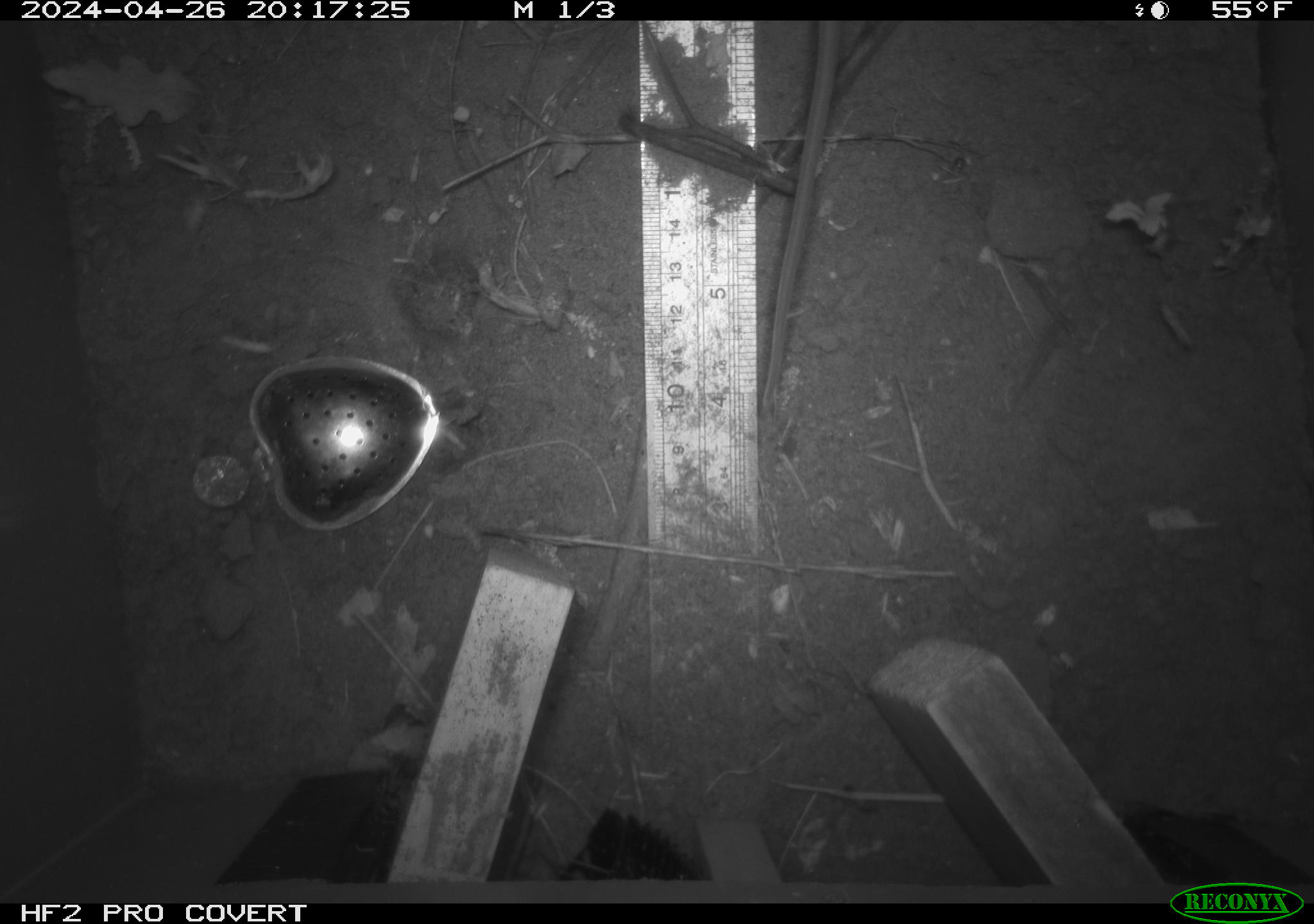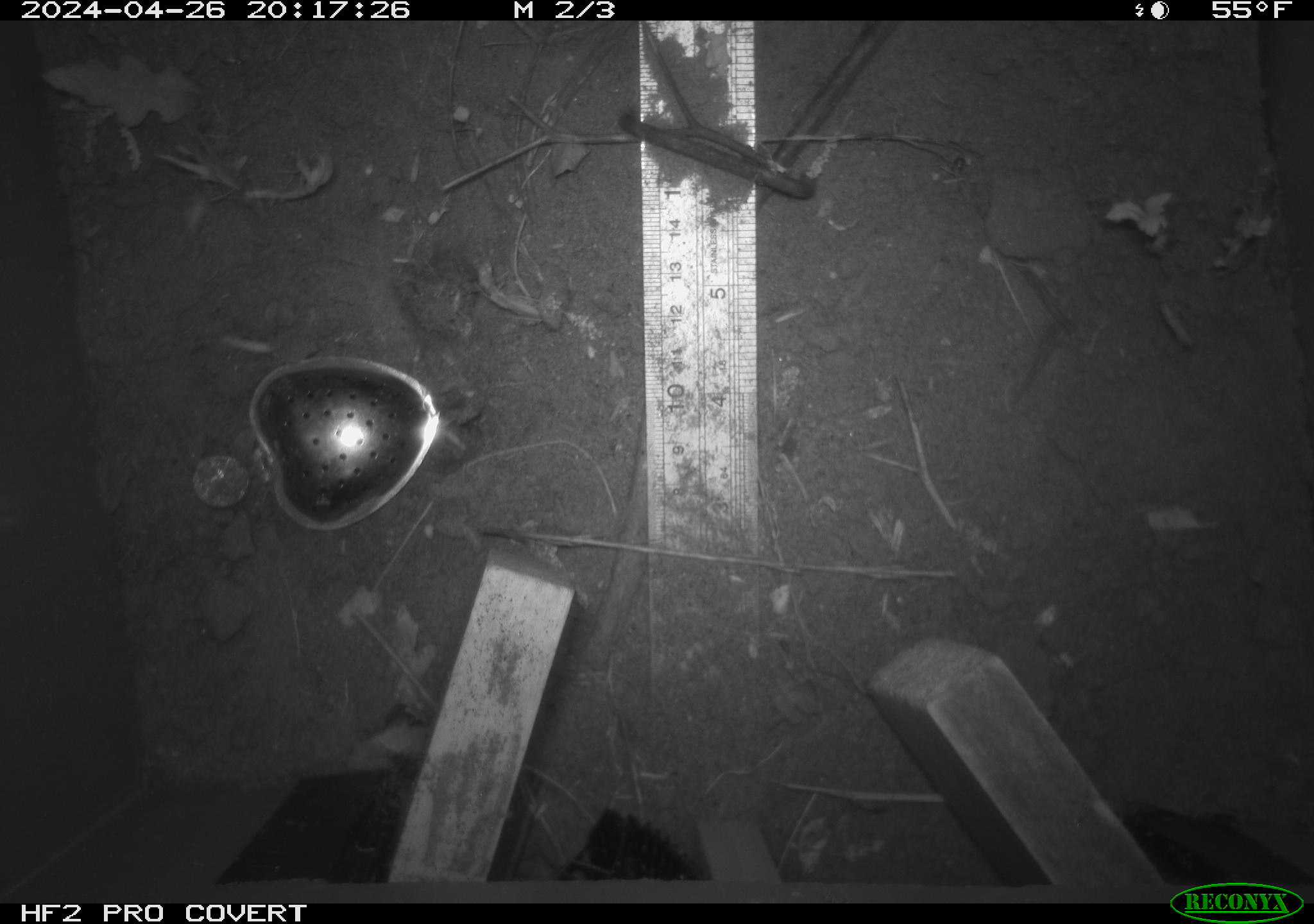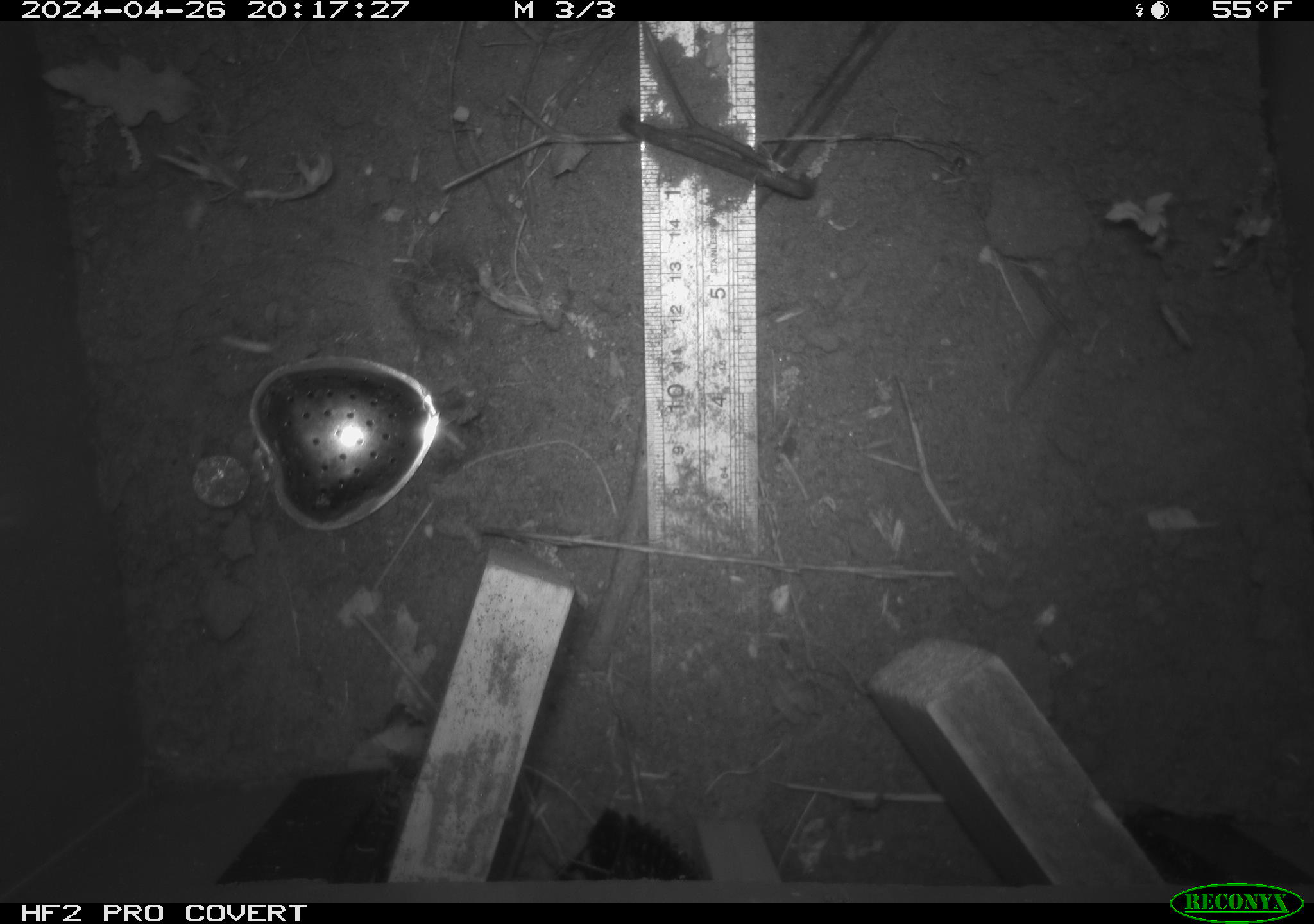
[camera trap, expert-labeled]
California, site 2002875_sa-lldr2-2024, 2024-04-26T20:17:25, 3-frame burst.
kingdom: Animalia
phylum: Chordata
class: Mammalia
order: Rodentia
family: Muridae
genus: Rattus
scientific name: Rattus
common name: rat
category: rattus species